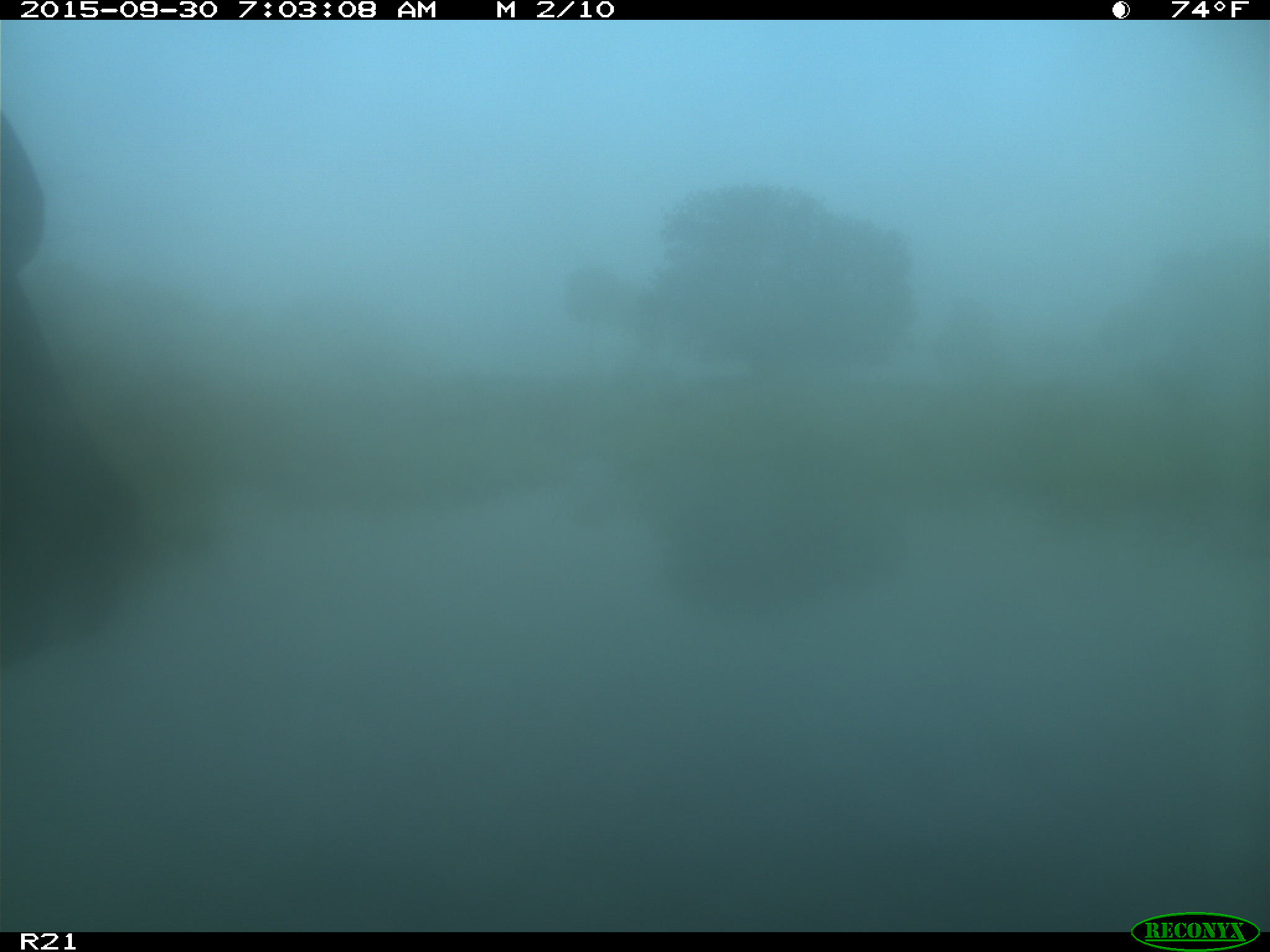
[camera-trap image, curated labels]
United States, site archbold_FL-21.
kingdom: Animalia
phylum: Chordata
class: Mammalia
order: Artiodactyla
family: Bovidae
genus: Bos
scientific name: Bos taurus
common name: domestic cow